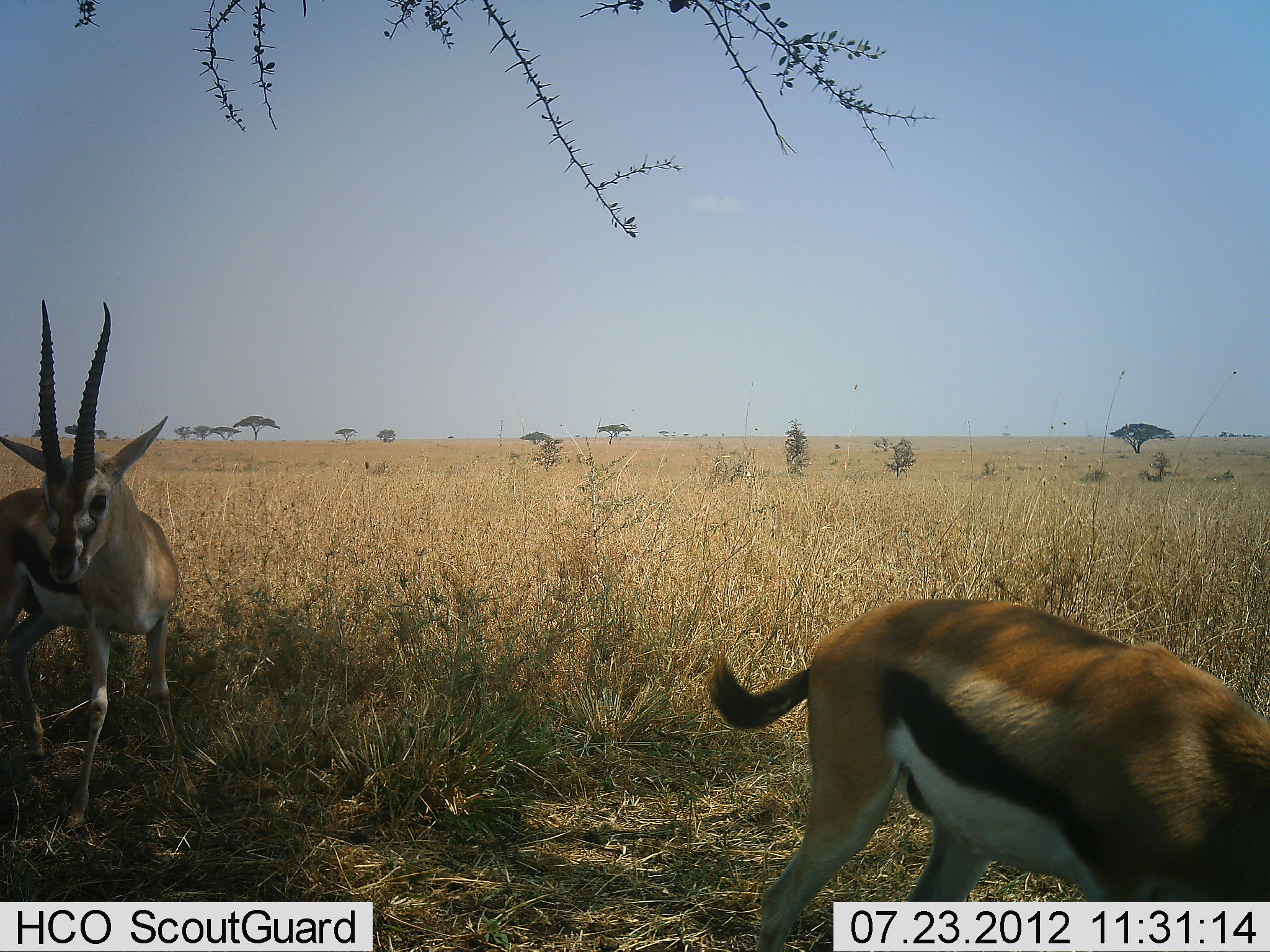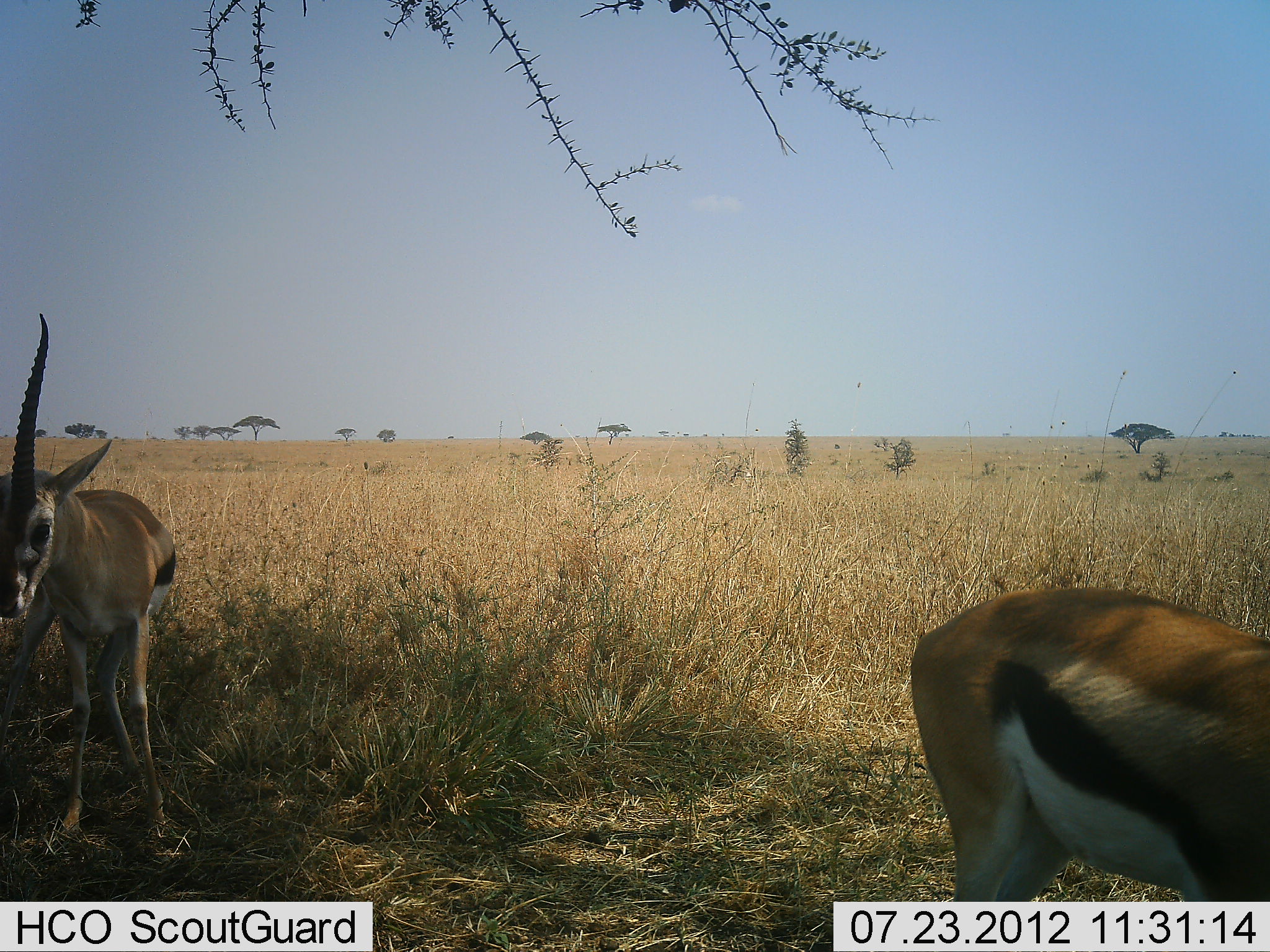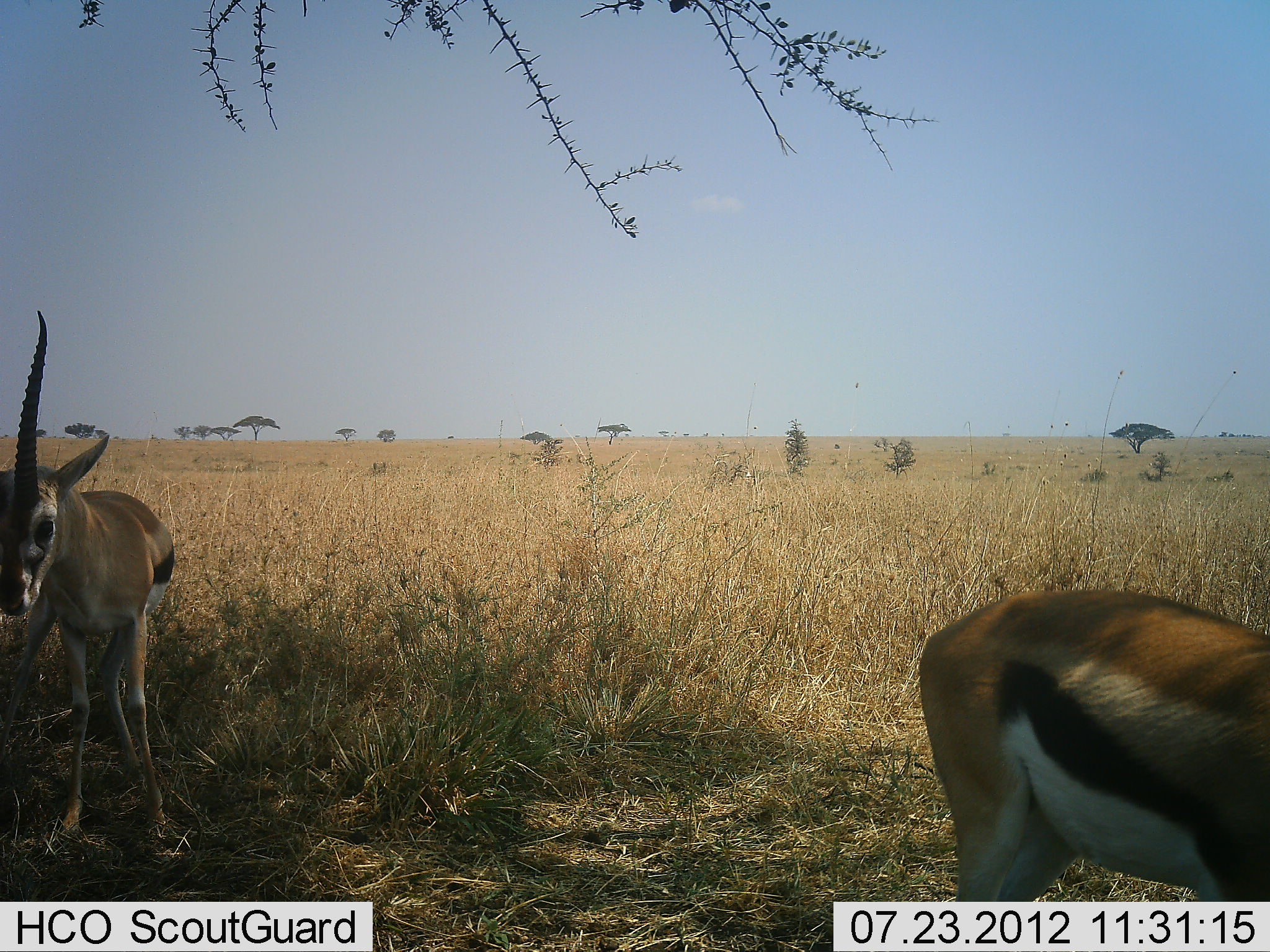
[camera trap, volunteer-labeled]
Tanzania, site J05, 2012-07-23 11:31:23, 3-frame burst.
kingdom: Animalia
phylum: Chordata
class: Mammalia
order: Artiodactyla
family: Bovidae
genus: Eudorcas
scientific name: Eudorcas thomsonii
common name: thomson's gazelle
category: gazellethomsons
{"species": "gazellethomsons (thomson's gazelle) (Eudorcas thomsonii)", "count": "2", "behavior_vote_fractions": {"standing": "40%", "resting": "0%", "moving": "60%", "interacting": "0%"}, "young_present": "0%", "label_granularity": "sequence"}